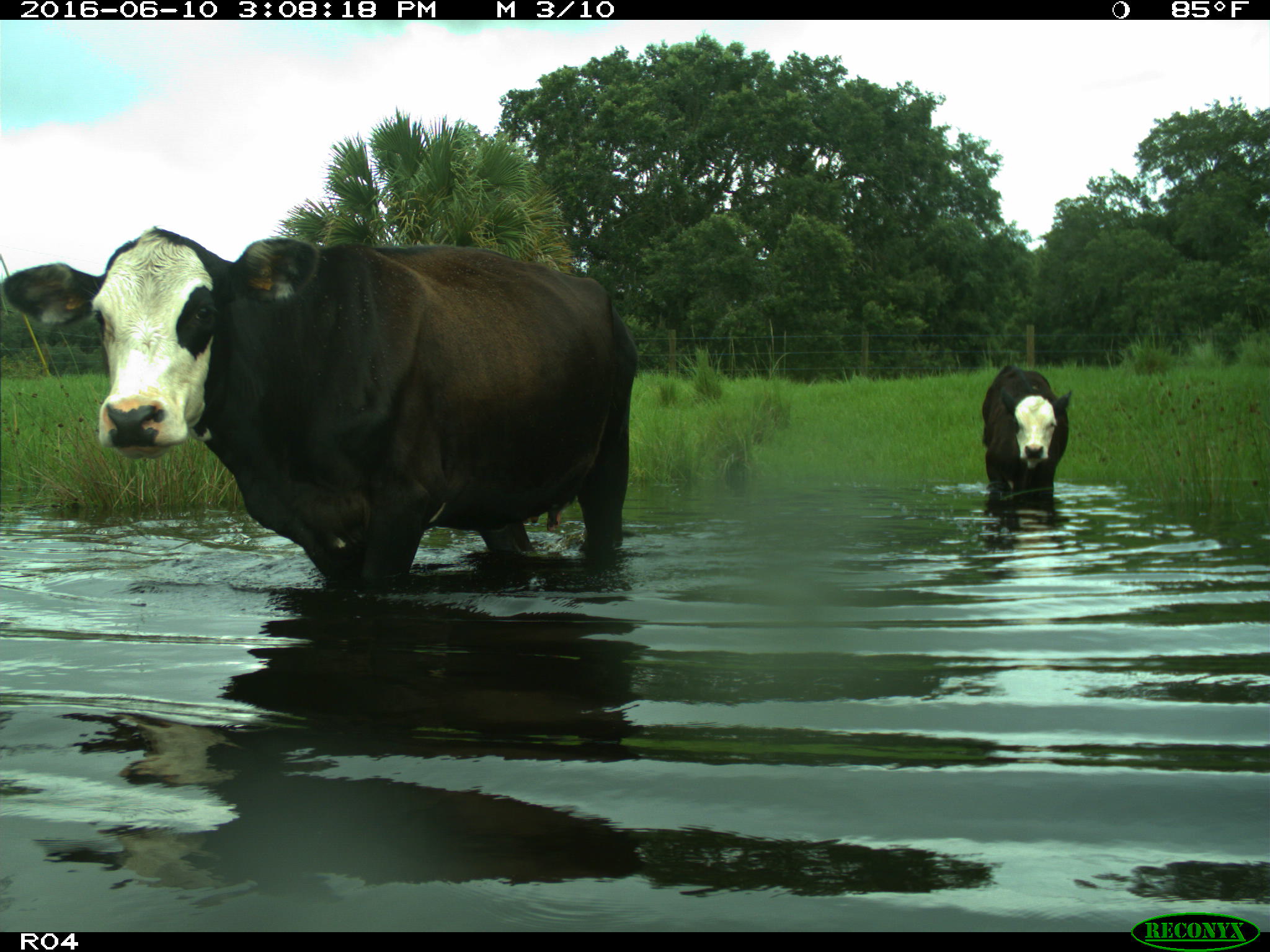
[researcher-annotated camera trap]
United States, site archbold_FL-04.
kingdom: Animalia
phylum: Chordata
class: Mammalia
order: Artiodactyla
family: Bovidae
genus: Bos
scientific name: Bos taurus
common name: domestic cow